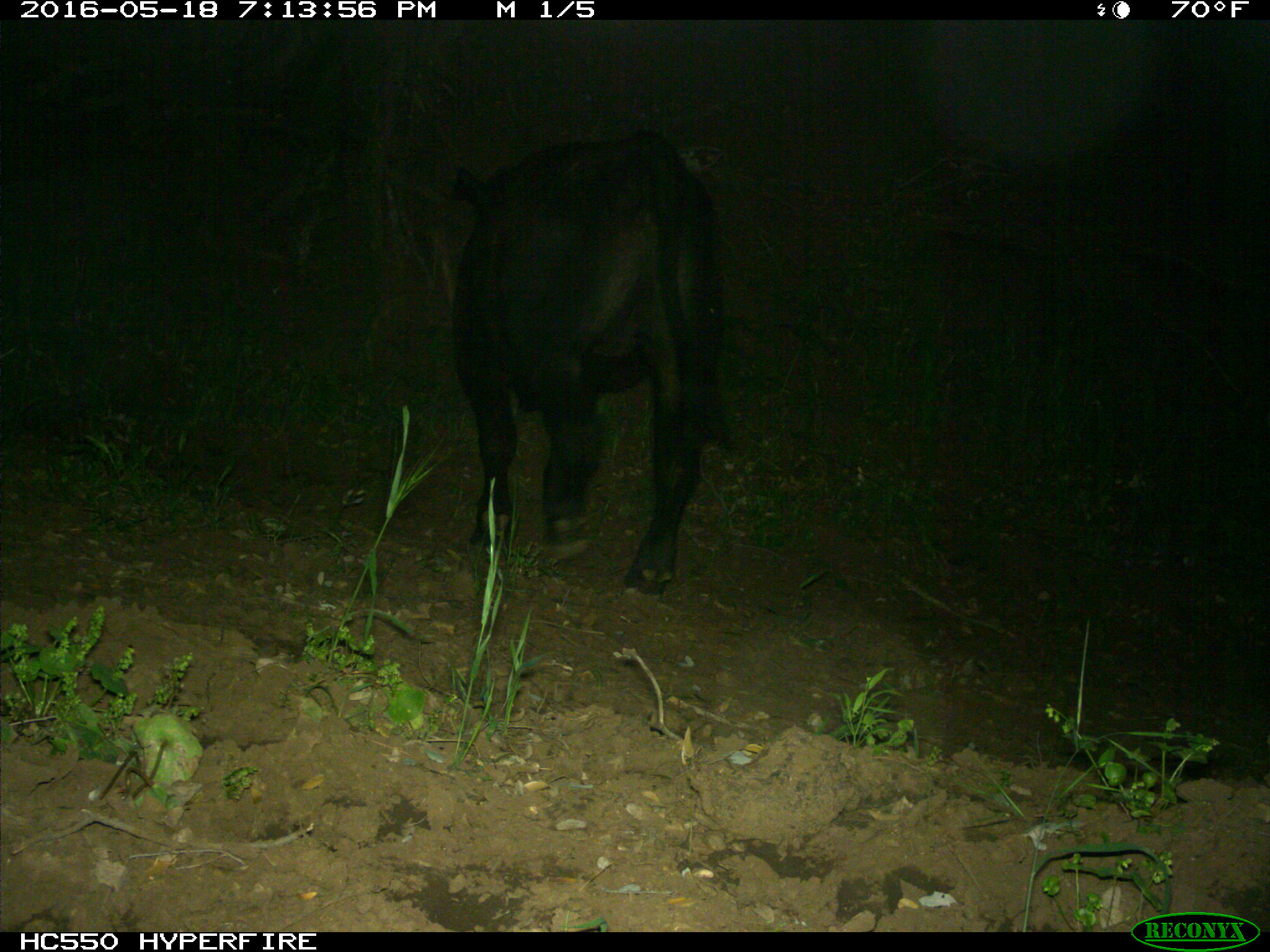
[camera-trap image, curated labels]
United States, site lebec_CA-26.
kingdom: Animalia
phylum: Chordata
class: Mammalia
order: Artiodactyla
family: Bovidae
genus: Bos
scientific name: Bos taurus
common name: domestic cow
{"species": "Bos taurus (domestic cow)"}